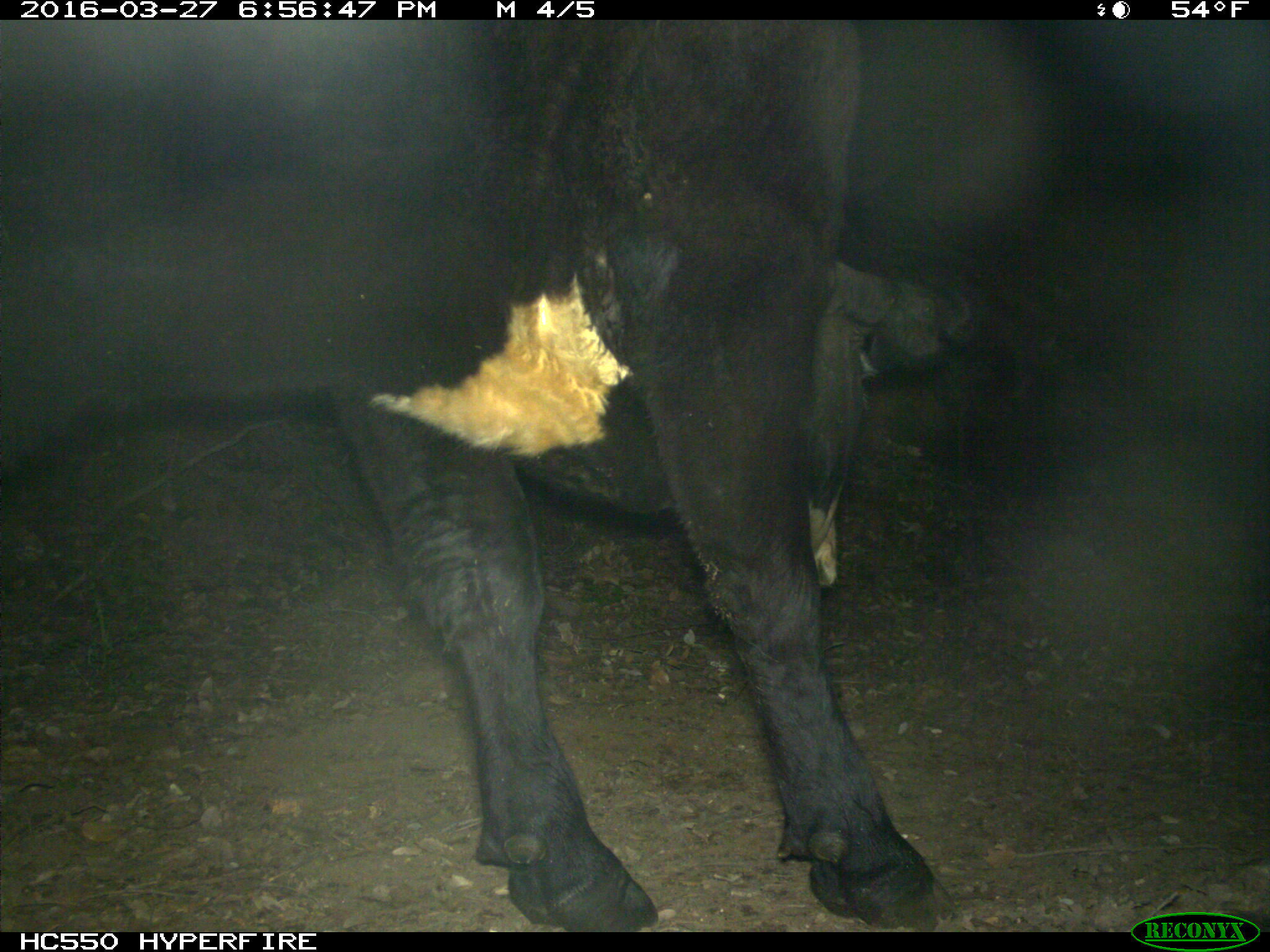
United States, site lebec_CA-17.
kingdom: Animalia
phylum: Chordata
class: Mammalia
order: Artiodactyla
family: Bovidae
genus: Bos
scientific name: Bos taurus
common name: domestic cow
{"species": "Bos taurus (domestic cow)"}